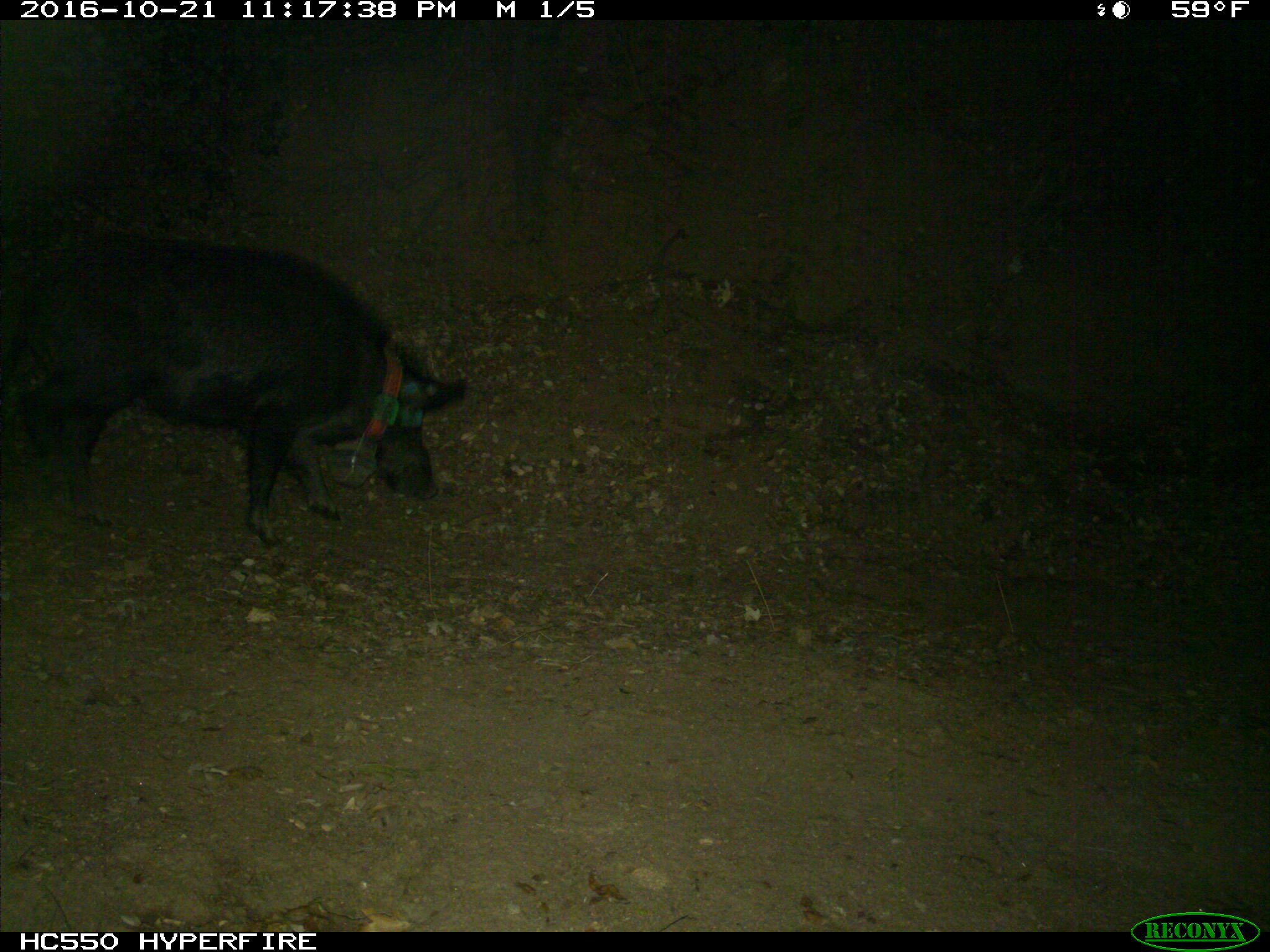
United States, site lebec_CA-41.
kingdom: Animalia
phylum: Chordata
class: Mammalia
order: Artiodactyla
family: Suidae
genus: Sus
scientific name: Sus scrofa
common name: wild boar